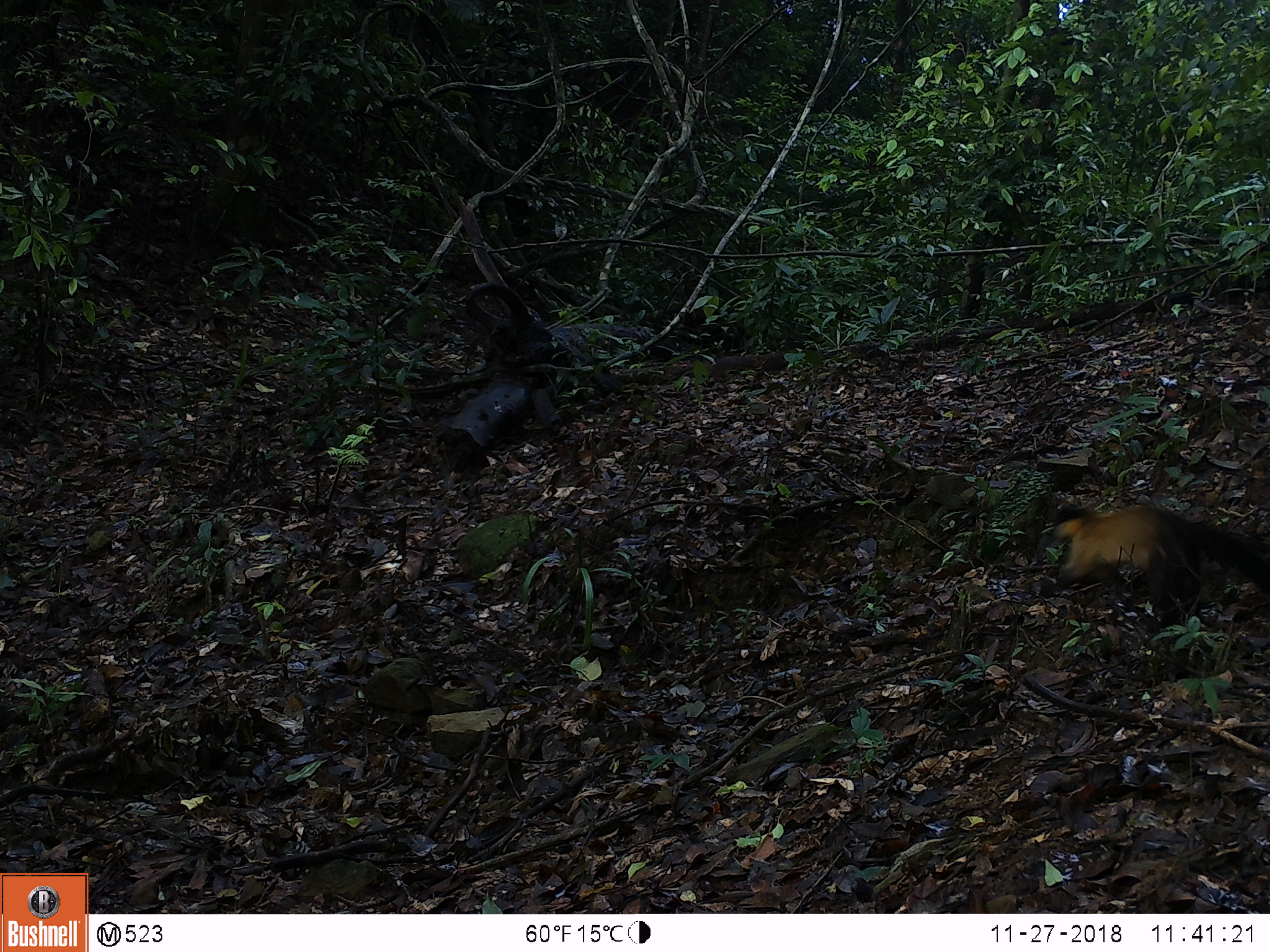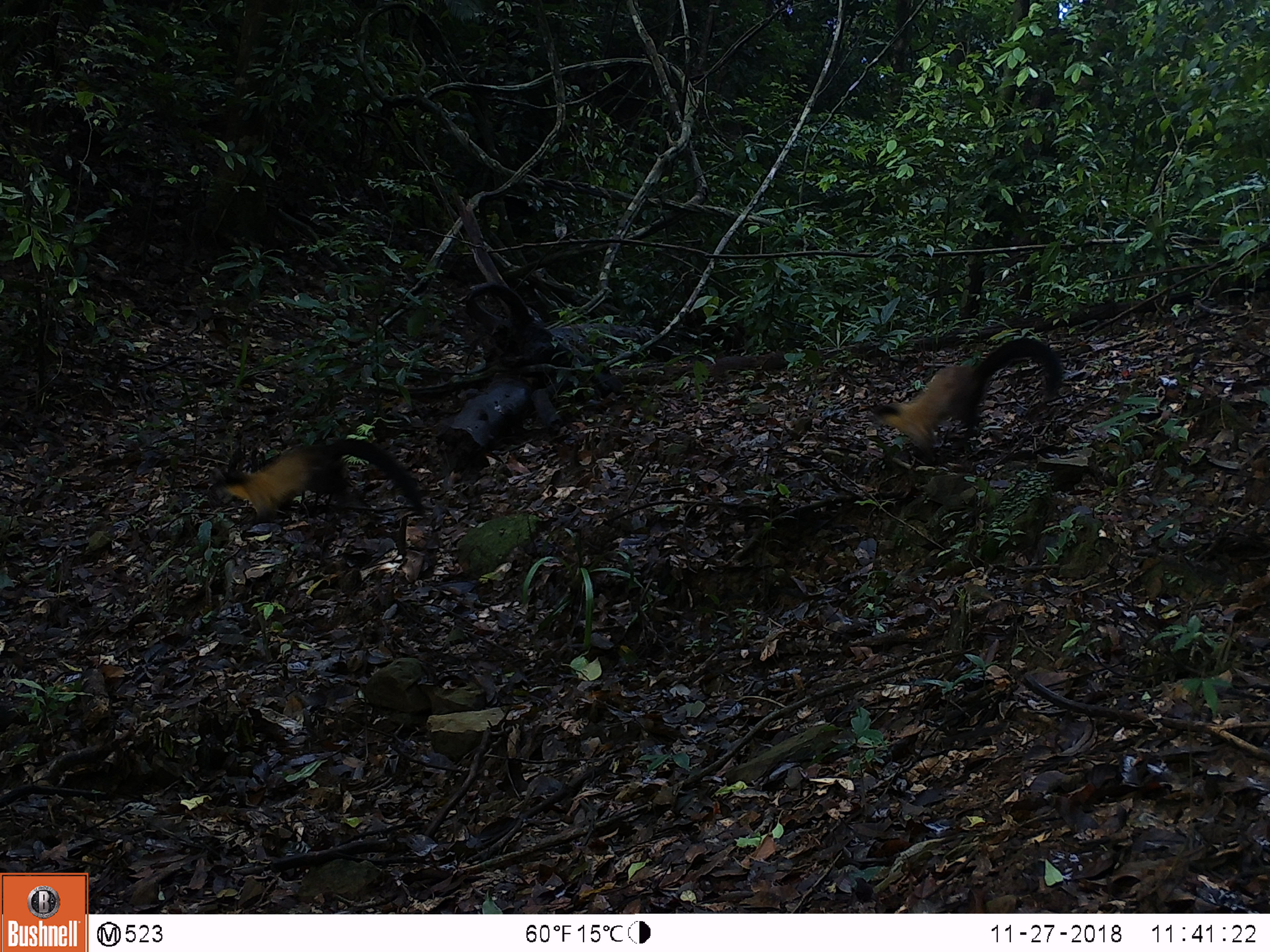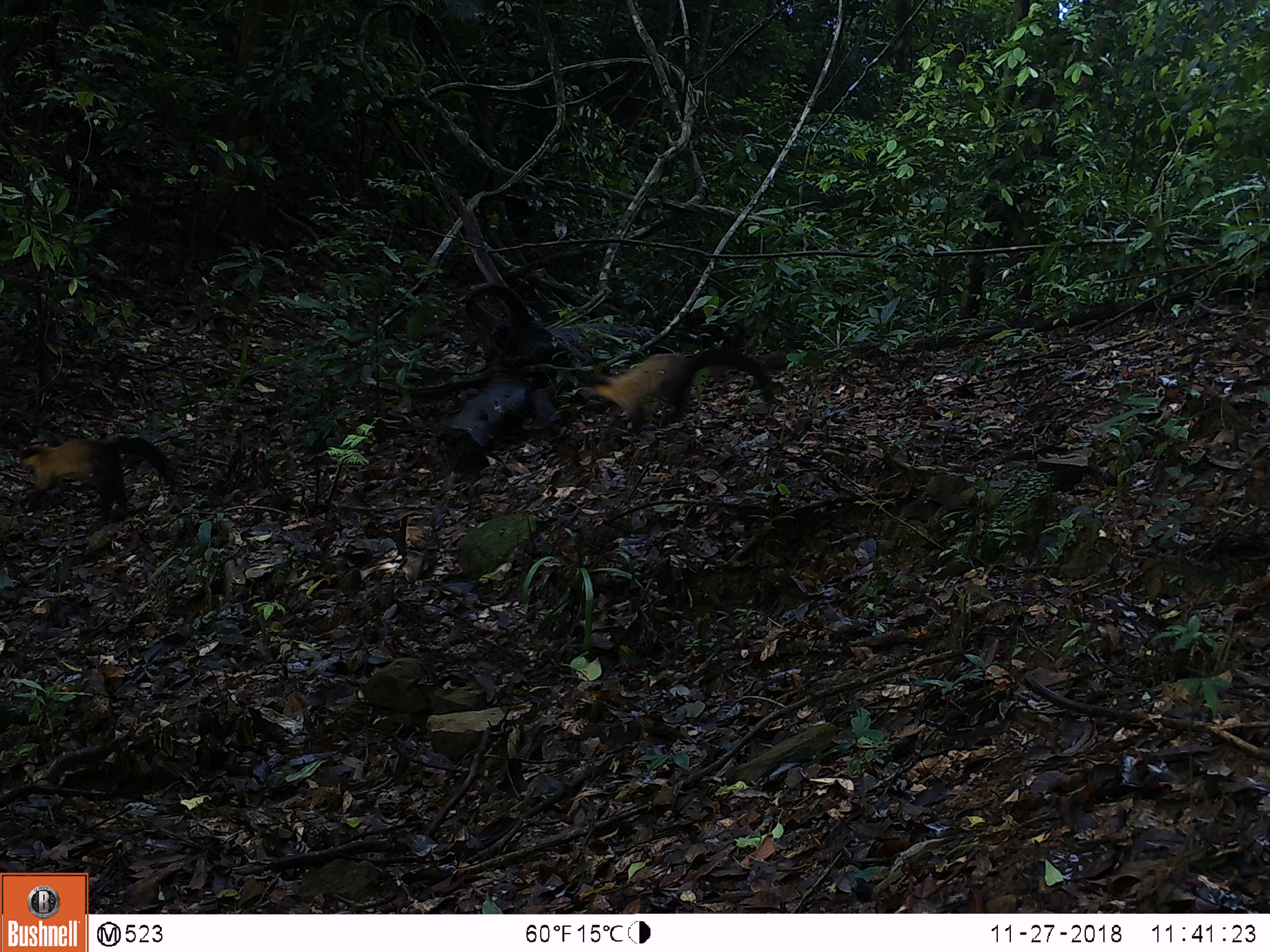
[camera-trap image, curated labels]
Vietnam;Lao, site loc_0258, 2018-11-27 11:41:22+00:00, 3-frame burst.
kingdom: Animalia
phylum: Chordata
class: Mammalia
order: Carnivora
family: Mustelidae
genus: Martes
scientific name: Martes flavigula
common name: yellow-throated marten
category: yellow throated marten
Yellow throated marten (yellow-throated marten) (Martes flavigula). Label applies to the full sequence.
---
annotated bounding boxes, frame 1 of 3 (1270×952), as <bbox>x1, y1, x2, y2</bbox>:
yellow throated marten: <bbox>1043, 505, 1270, 626</bbox>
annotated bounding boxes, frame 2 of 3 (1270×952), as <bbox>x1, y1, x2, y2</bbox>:
yellow throated marten: <bbox>875, 340, 1061, 459</bbox>; <bbox>222, 438, 426, 523</bbox>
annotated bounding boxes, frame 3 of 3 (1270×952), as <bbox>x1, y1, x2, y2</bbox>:
yellow throated marten: <bbox>590, 346, 773, 432</bbox>; <bbox>18, 435, 176, 519</bbox>